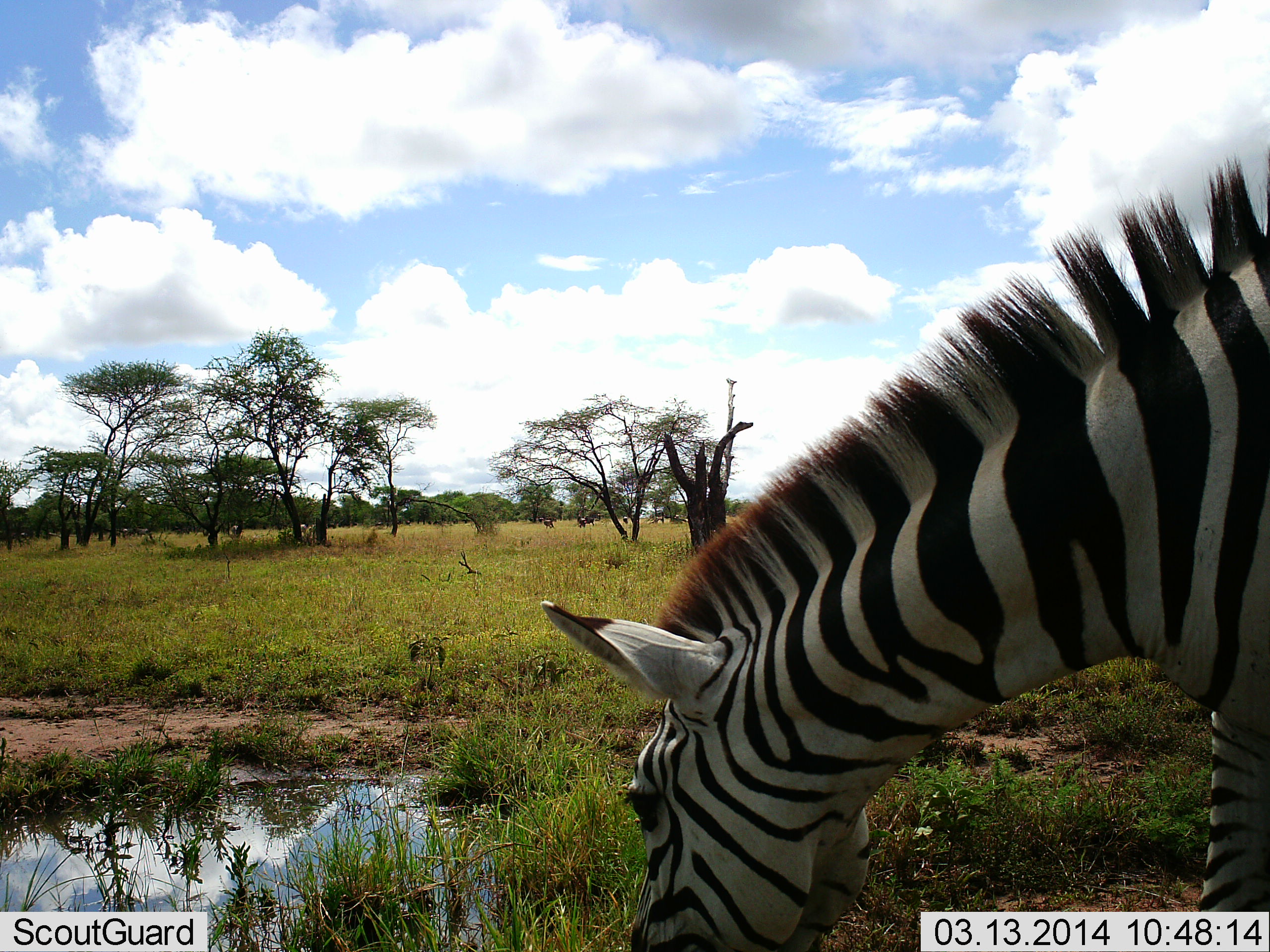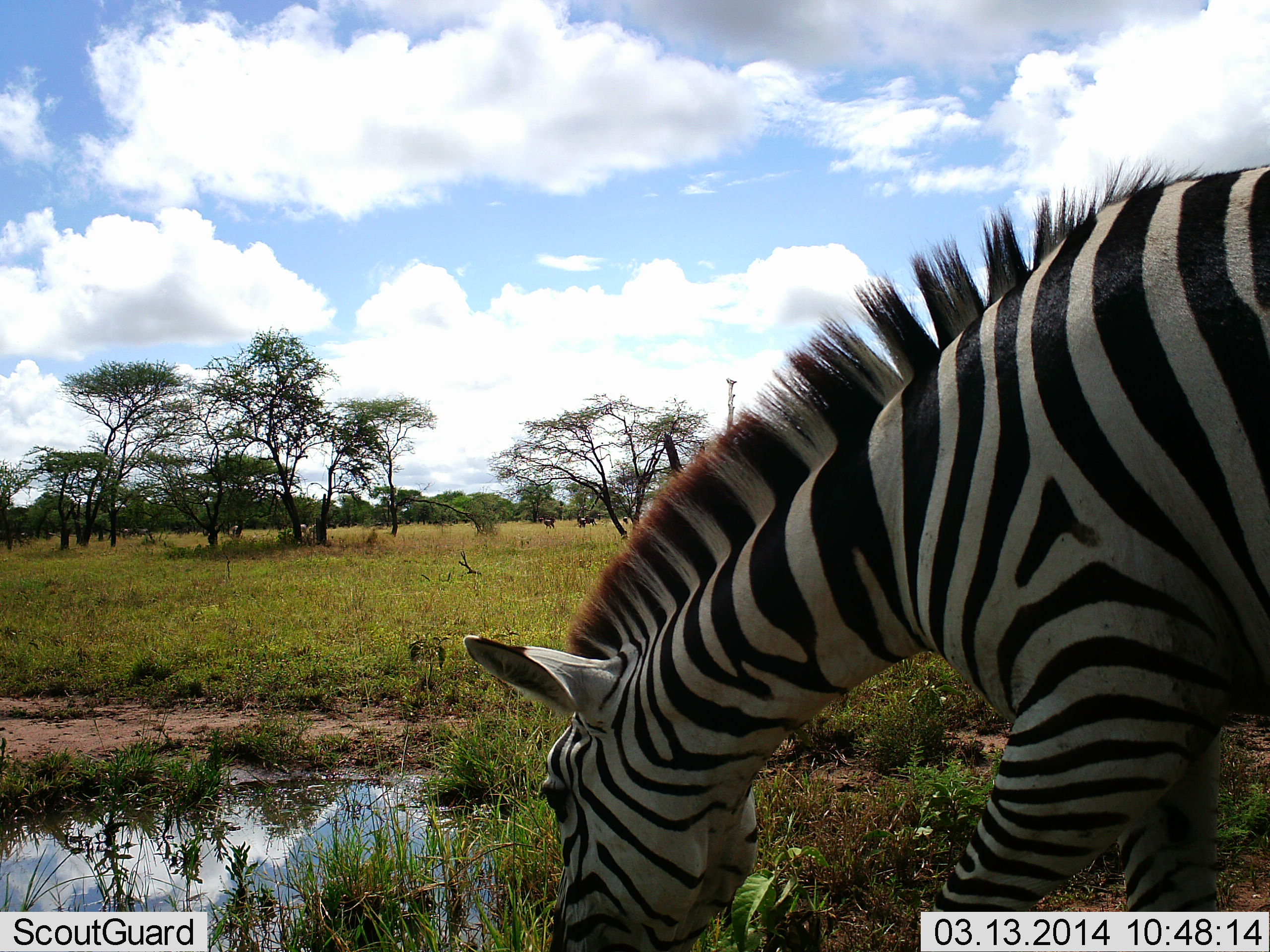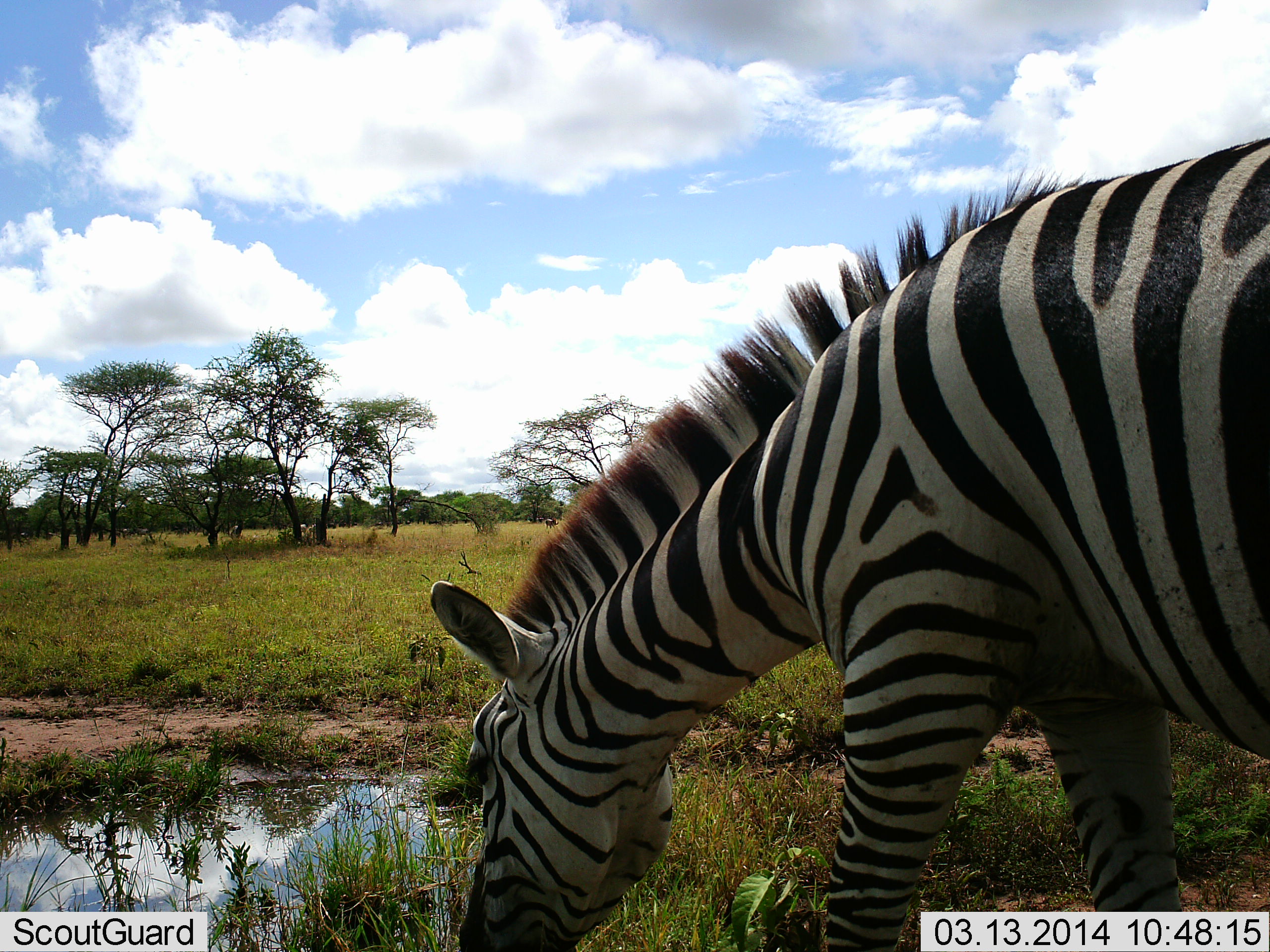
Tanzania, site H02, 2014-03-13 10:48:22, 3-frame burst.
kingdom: Animalia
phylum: Chordata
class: Mammalia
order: Perissodactyla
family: Equidae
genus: Equus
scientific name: Equus quagga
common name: plains zebra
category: zebra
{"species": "zebra (plains zebra) (Equus quagga)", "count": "1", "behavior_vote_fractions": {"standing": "20%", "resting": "0%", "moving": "20%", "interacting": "0%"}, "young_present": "0%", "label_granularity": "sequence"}